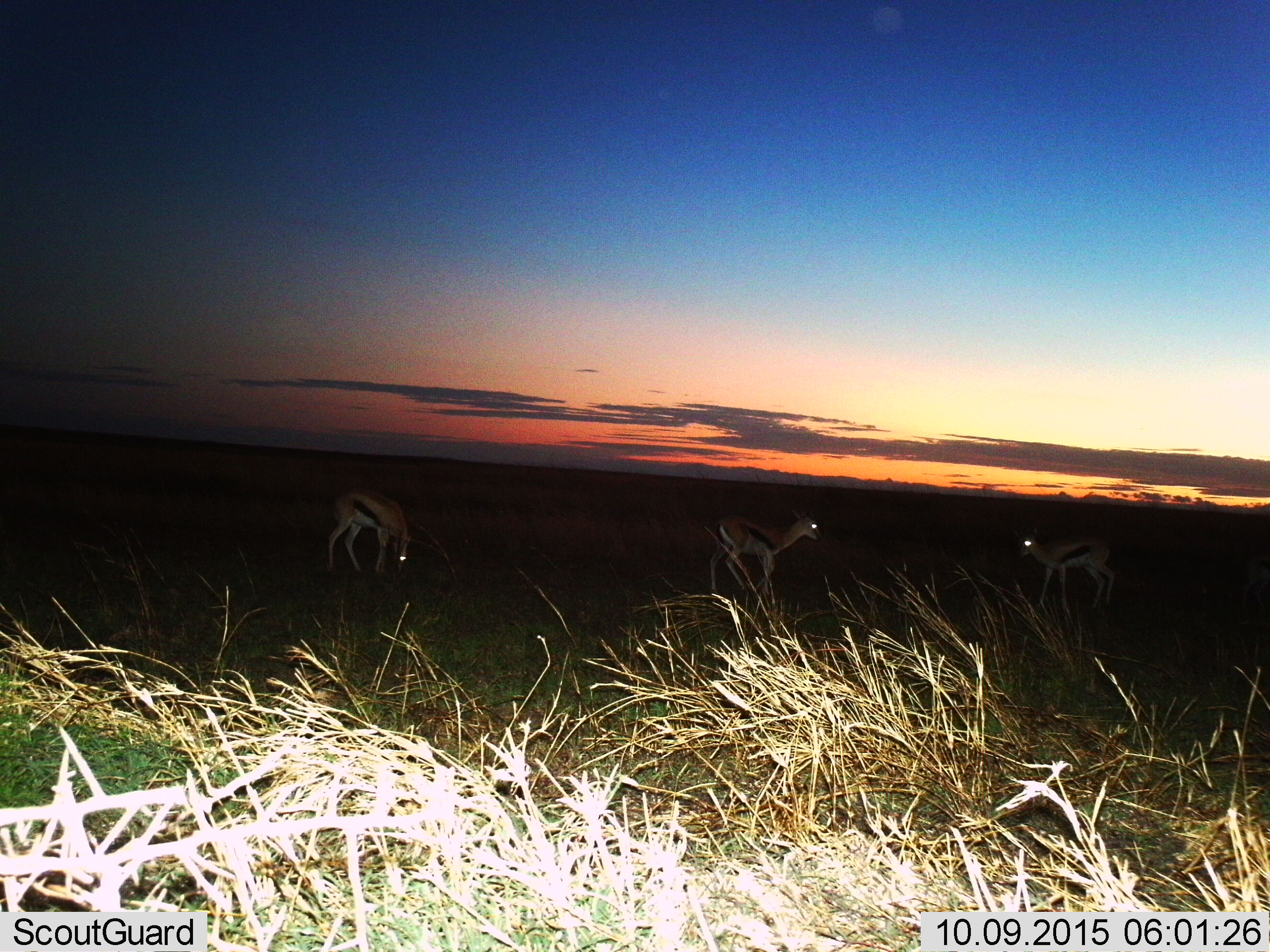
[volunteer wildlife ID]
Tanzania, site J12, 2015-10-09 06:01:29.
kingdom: Animalia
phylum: Chordata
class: Mammalia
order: Artiodactyla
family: Bovidae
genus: Eudorcas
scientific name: Eudorcas thomsonii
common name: thomson's gazelle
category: gazellethomsons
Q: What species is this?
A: Gazellethomsons (thomson's gazelle) (Eudorcas thomsonii).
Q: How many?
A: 3.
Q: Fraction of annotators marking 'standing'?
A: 88%.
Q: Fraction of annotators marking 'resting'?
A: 0%.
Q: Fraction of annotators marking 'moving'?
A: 50%.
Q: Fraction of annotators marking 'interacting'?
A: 0%.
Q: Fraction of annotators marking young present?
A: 12%.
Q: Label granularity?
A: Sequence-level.